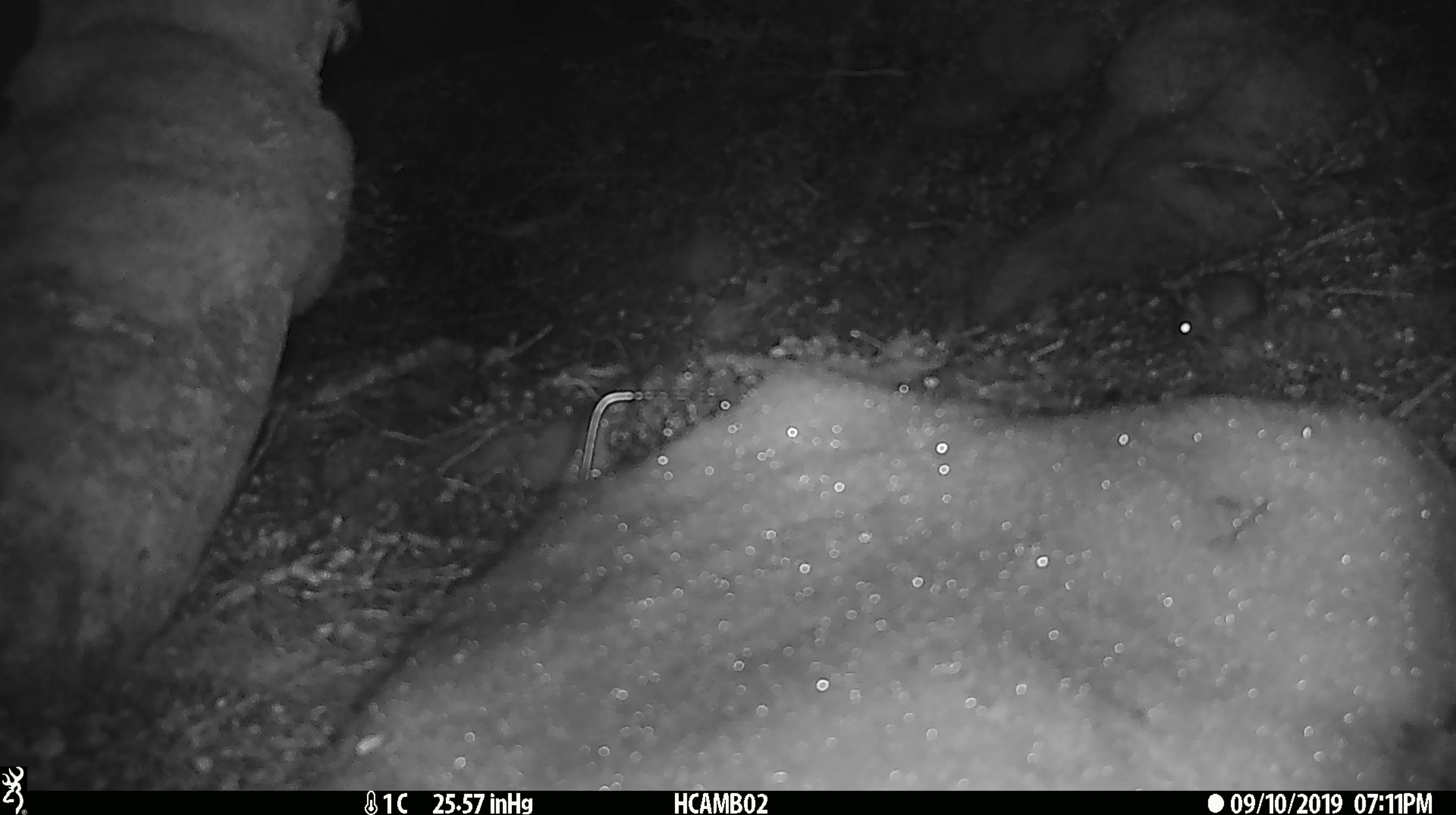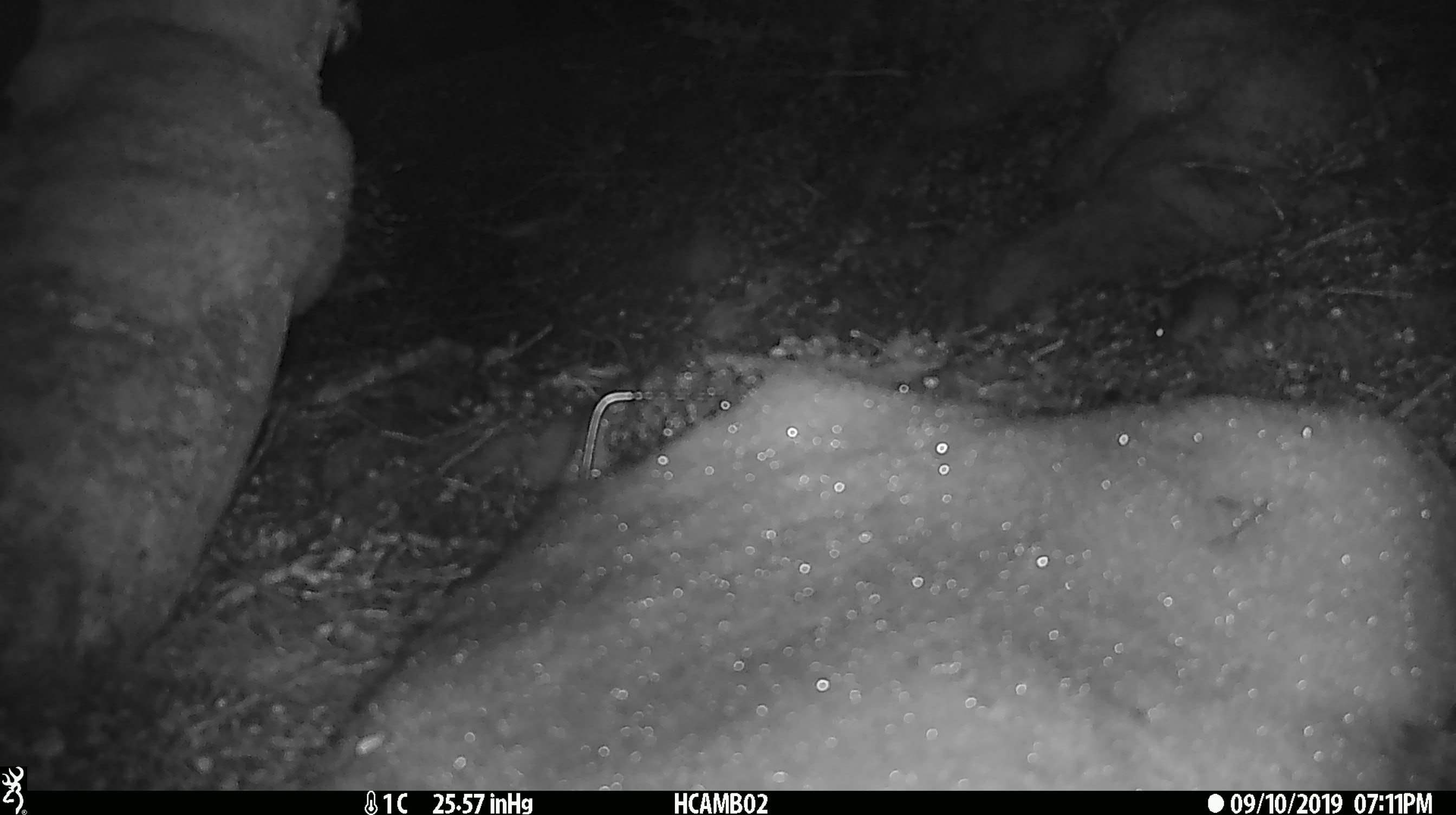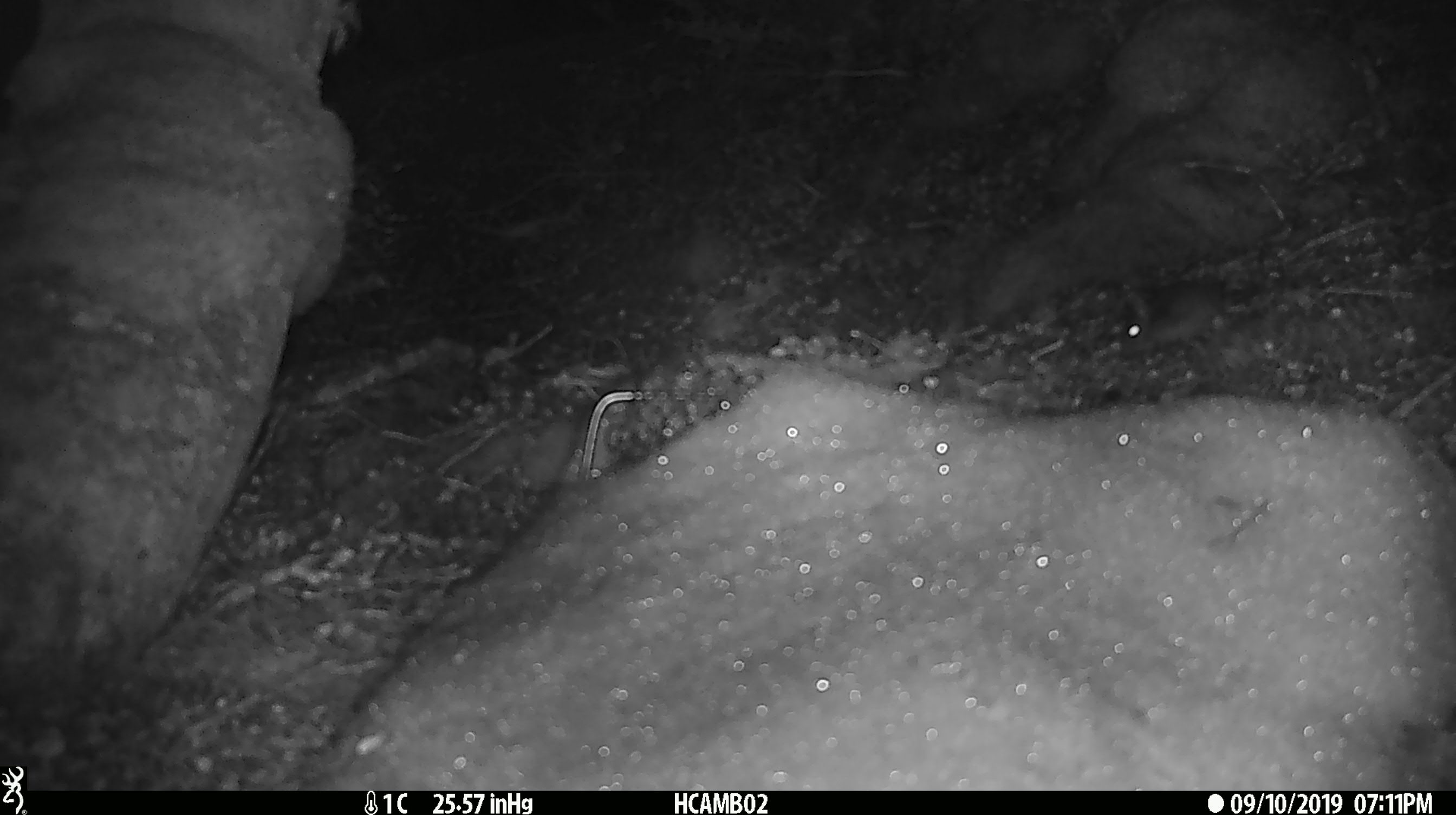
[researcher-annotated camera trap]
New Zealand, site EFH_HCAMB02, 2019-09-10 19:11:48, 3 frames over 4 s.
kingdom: Animalia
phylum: Chordata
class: Mammalia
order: Rodentia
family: Muridae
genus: Mus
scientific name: Mus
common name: mouse